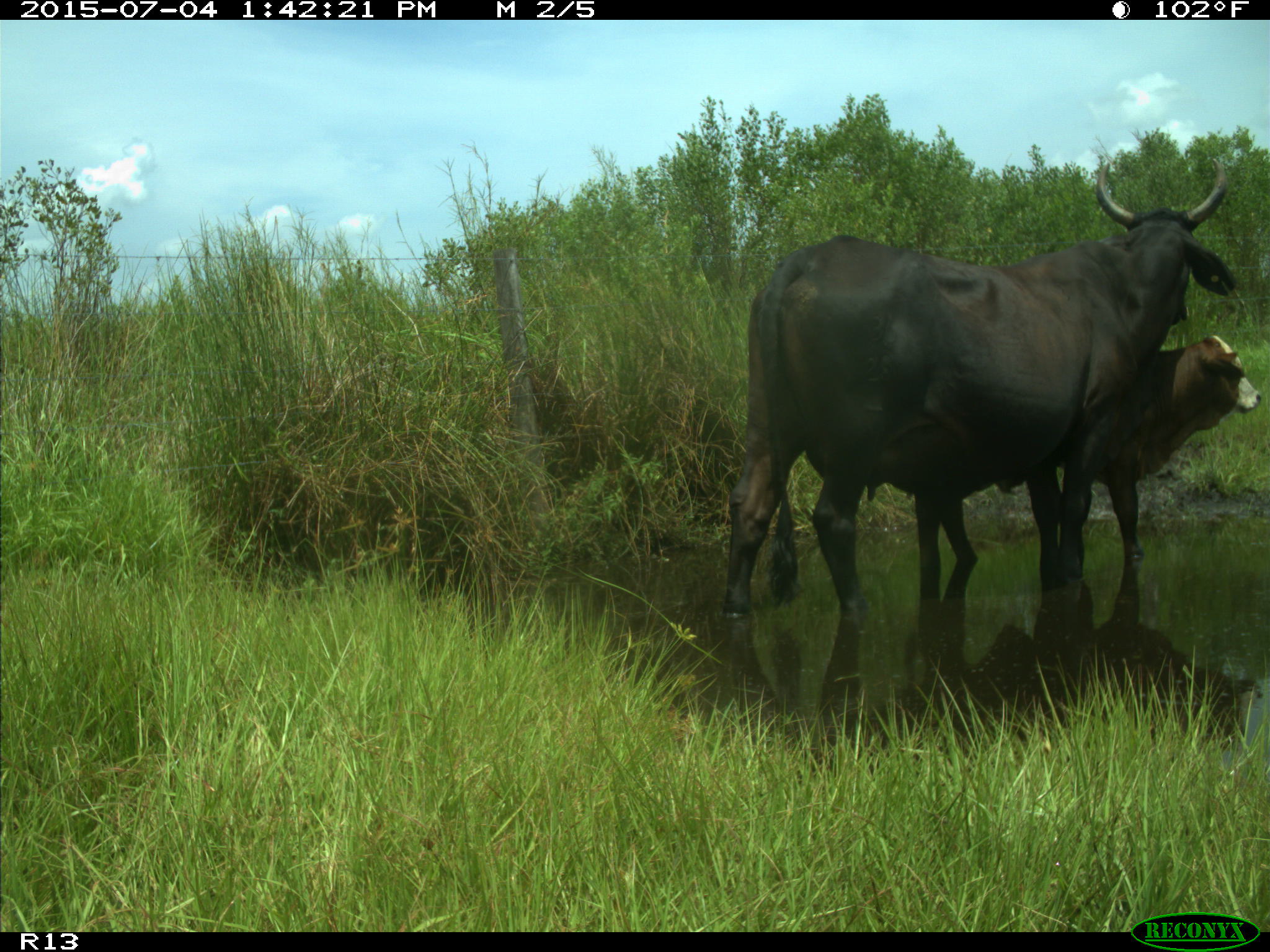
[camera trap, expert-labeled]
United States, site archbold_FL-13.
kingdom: Animalia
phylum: Chordata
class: Mammalia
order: Artiodactyla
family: Bovidae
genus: Bos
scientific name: Bos taurus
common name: domestic cow